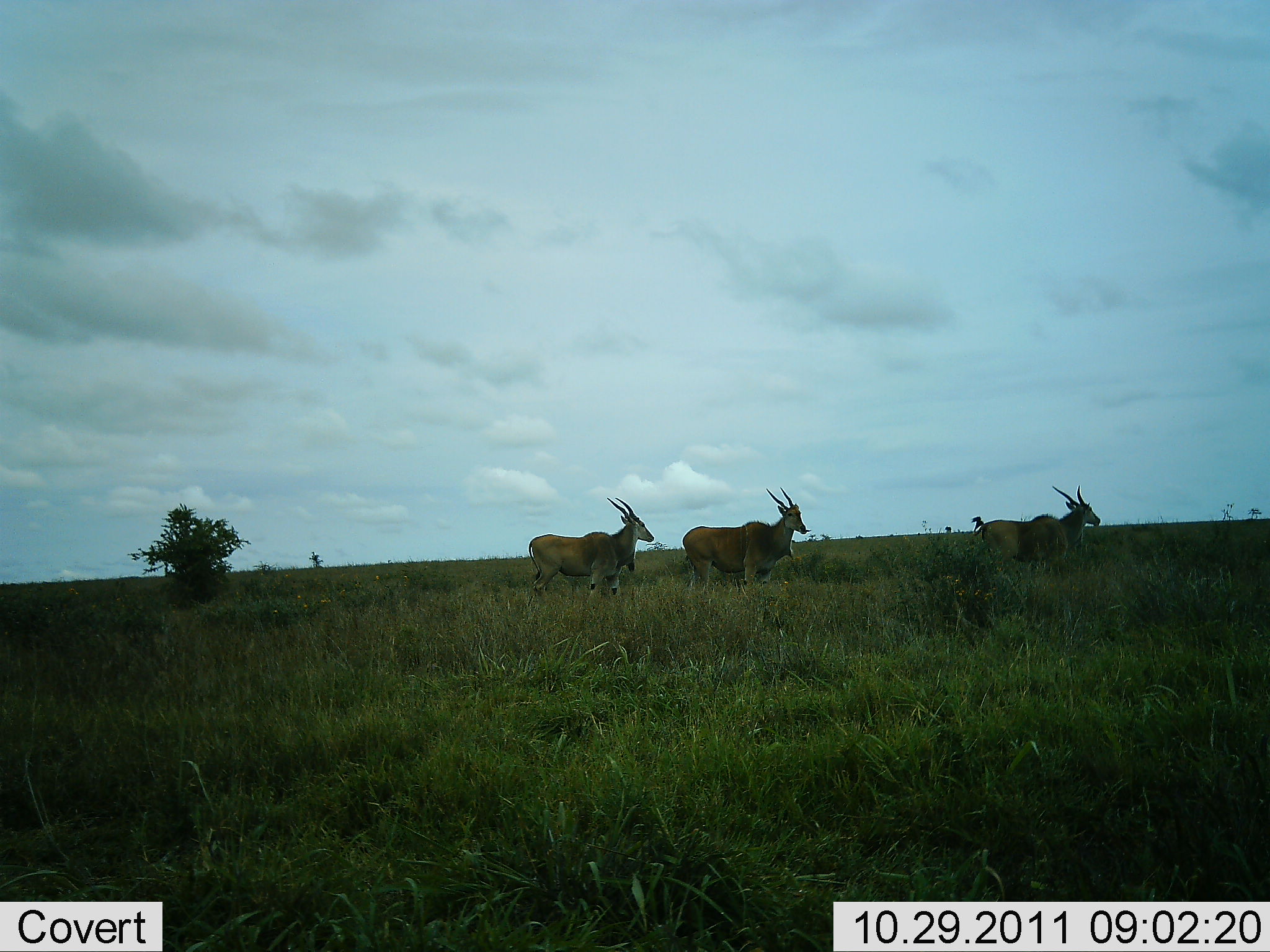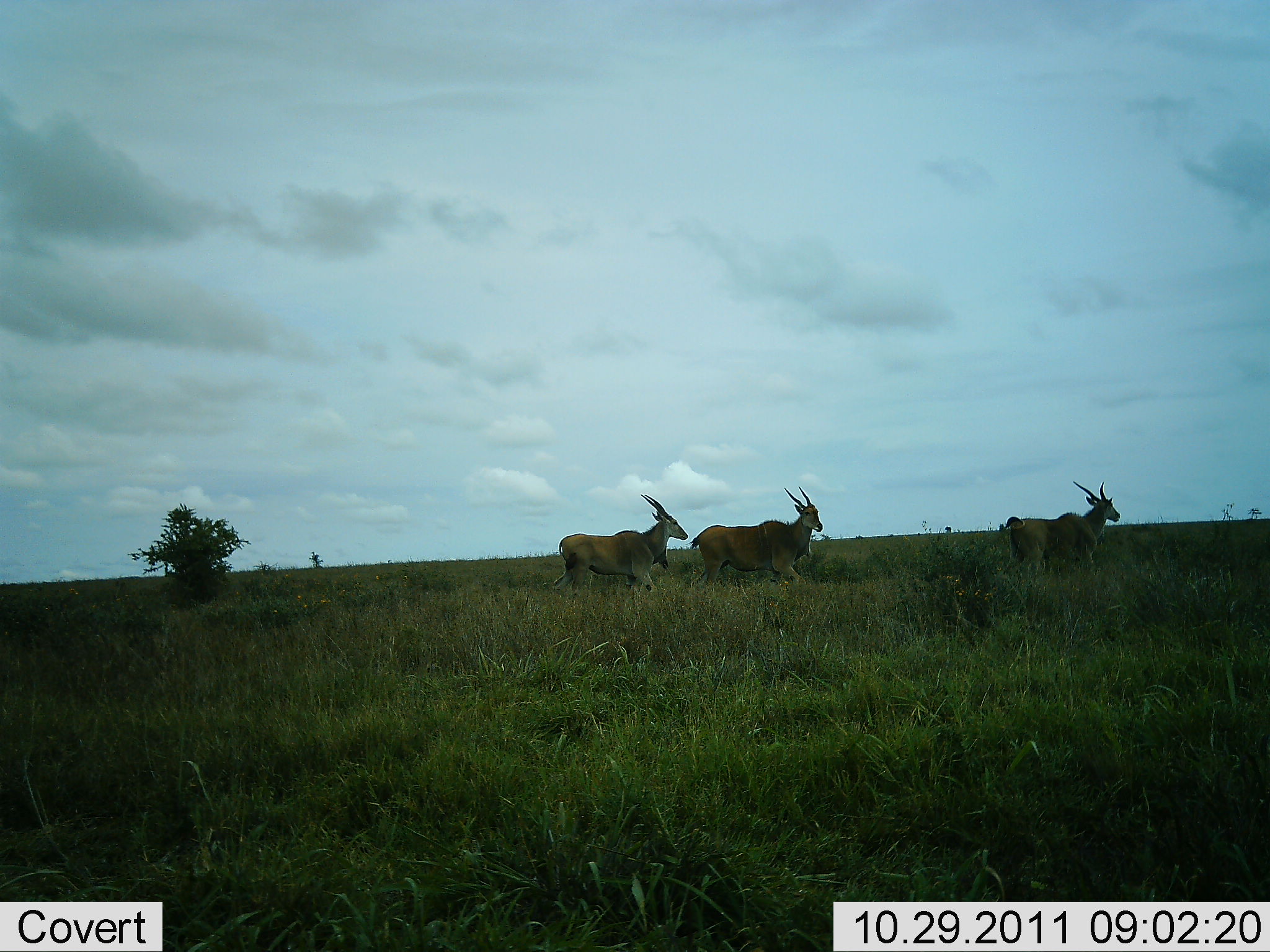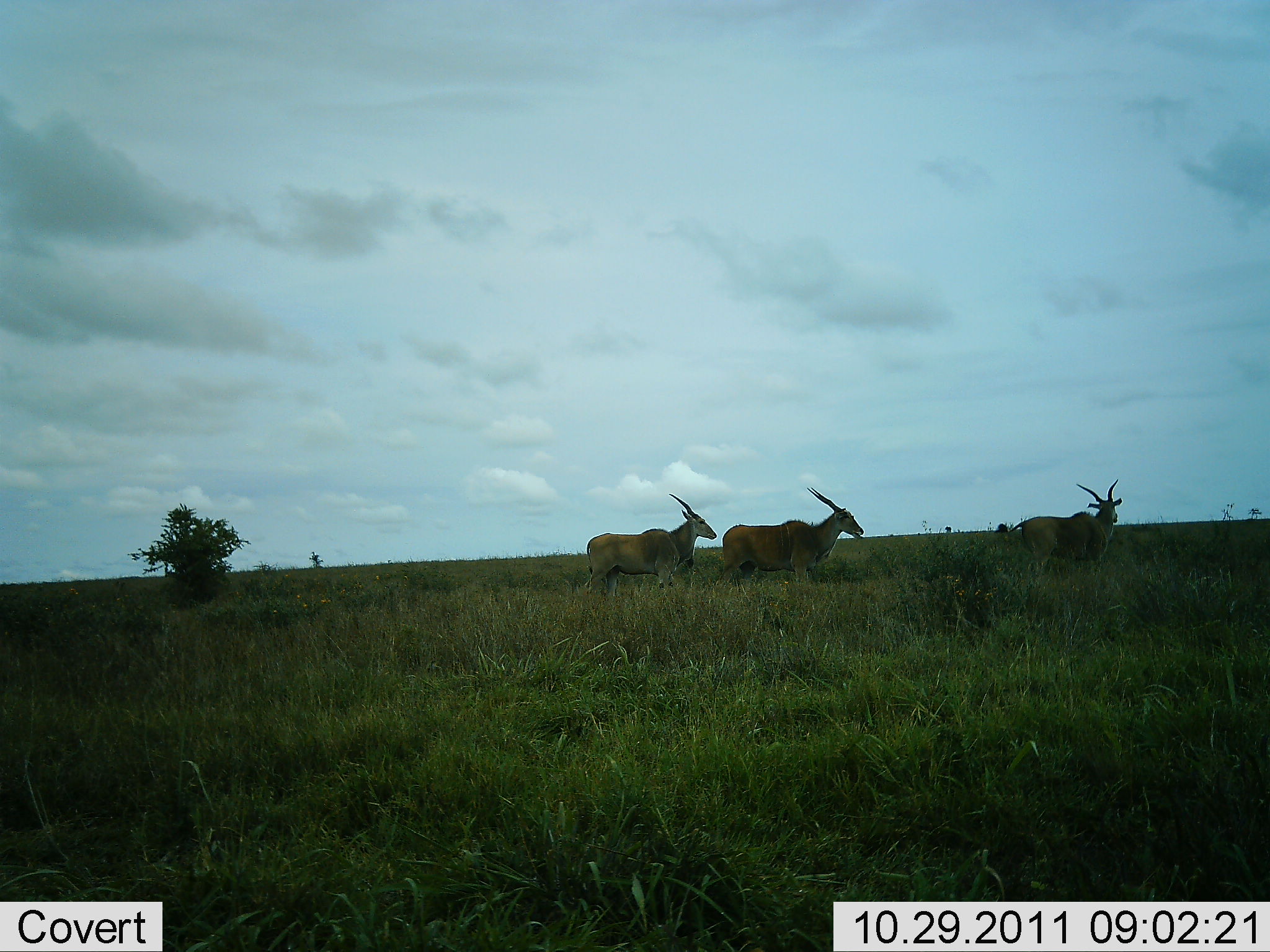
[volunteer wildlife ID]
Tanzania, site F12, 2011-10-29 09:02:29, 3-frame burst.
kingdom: Animalia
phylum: Chordata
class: Mammalia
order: Artiodactyla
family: Bovidae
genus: Tragelaphus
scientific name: Tragelaphus oryx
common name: eland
Eland (Tragelaphus oryx), count 3. Behavior (volunteer vote fractions): standing 18%, resting 0%, moving 100%, interacting 9%. Young present (vote fraction): 0%. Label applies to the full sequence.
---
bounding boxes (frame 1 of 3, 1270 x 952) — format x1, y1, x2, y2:
animal: 681, 487, 812, 588; 527, 496, 655, 598; 970, 484, 1101, 568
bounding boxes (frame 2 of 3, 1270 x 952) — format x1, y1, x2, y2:
animal: 684, 485, 824, 594; 553, 494, 688, 595; 1002, 480, 1122, 578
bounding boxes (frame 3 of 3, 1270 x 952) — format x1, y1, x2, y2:
animal: 713, 487, 864, 587; 584, 493, 718, 600; 994, 478, 1123, 572